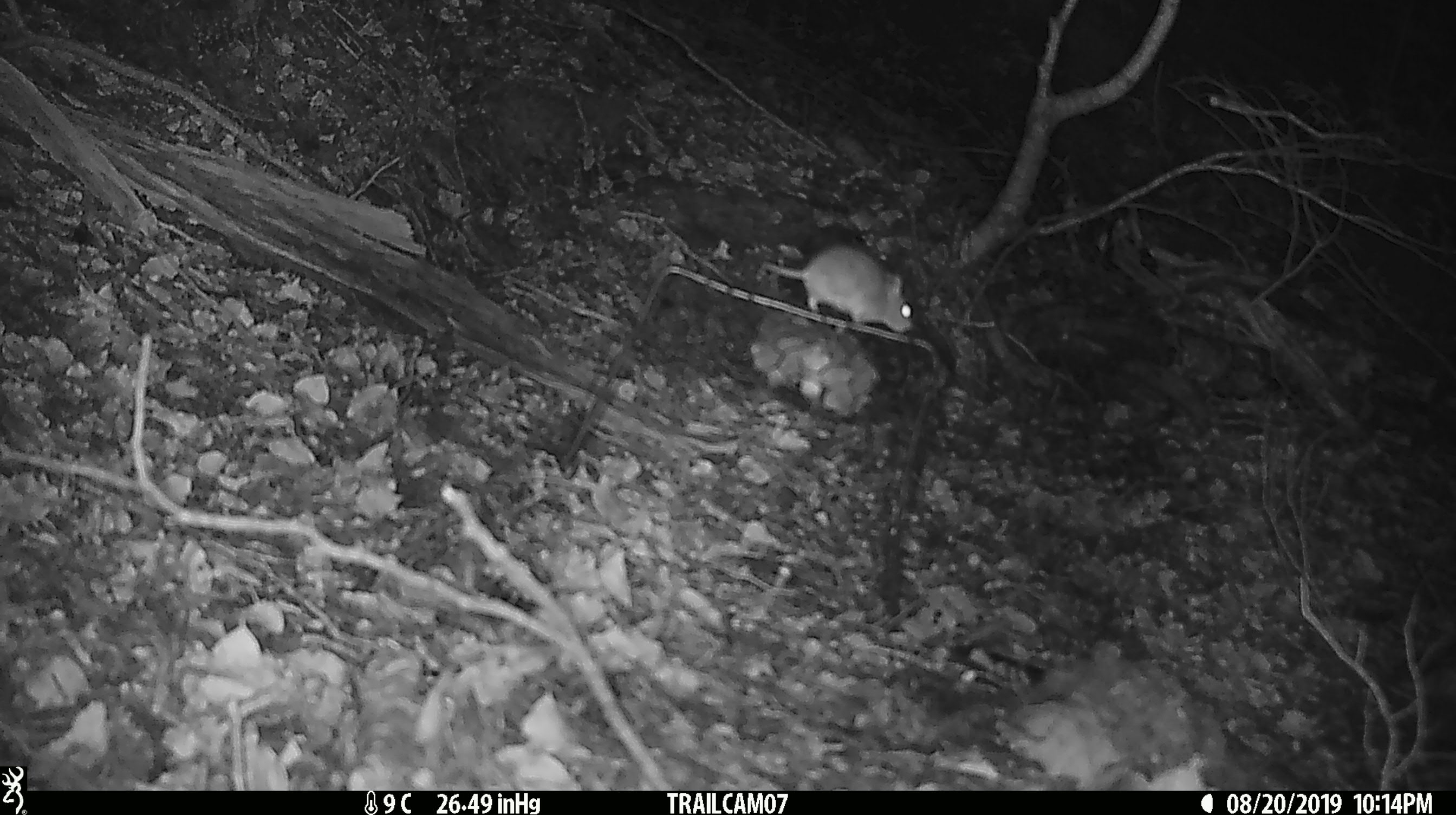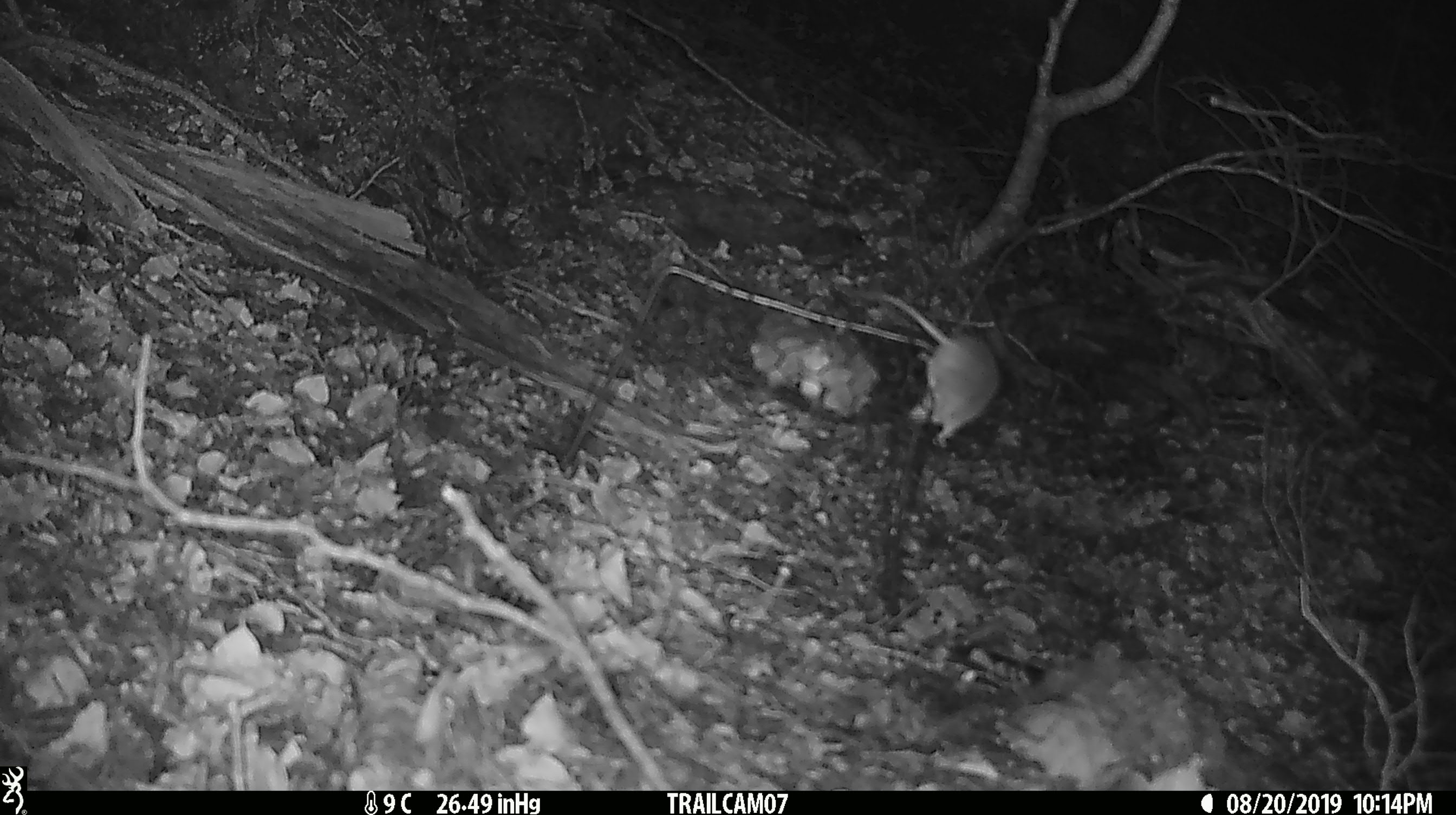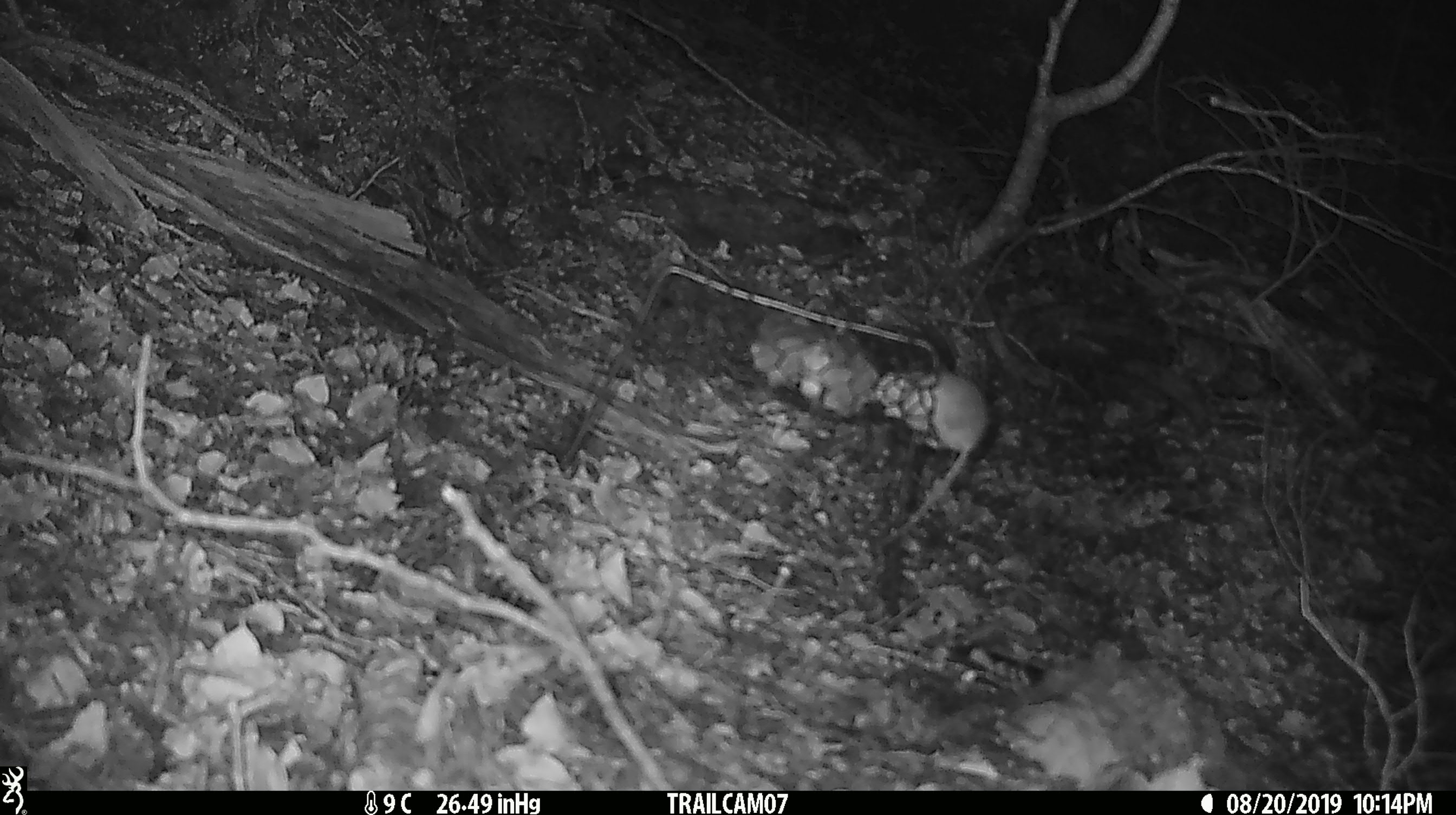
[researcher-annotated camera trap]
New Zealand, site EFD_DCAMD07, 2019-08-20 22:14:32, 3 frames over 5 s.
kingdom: Animalia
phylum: Chordata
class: Mammalia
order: Rodentia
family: Muridae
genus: Mus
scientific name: Mus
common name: mouse